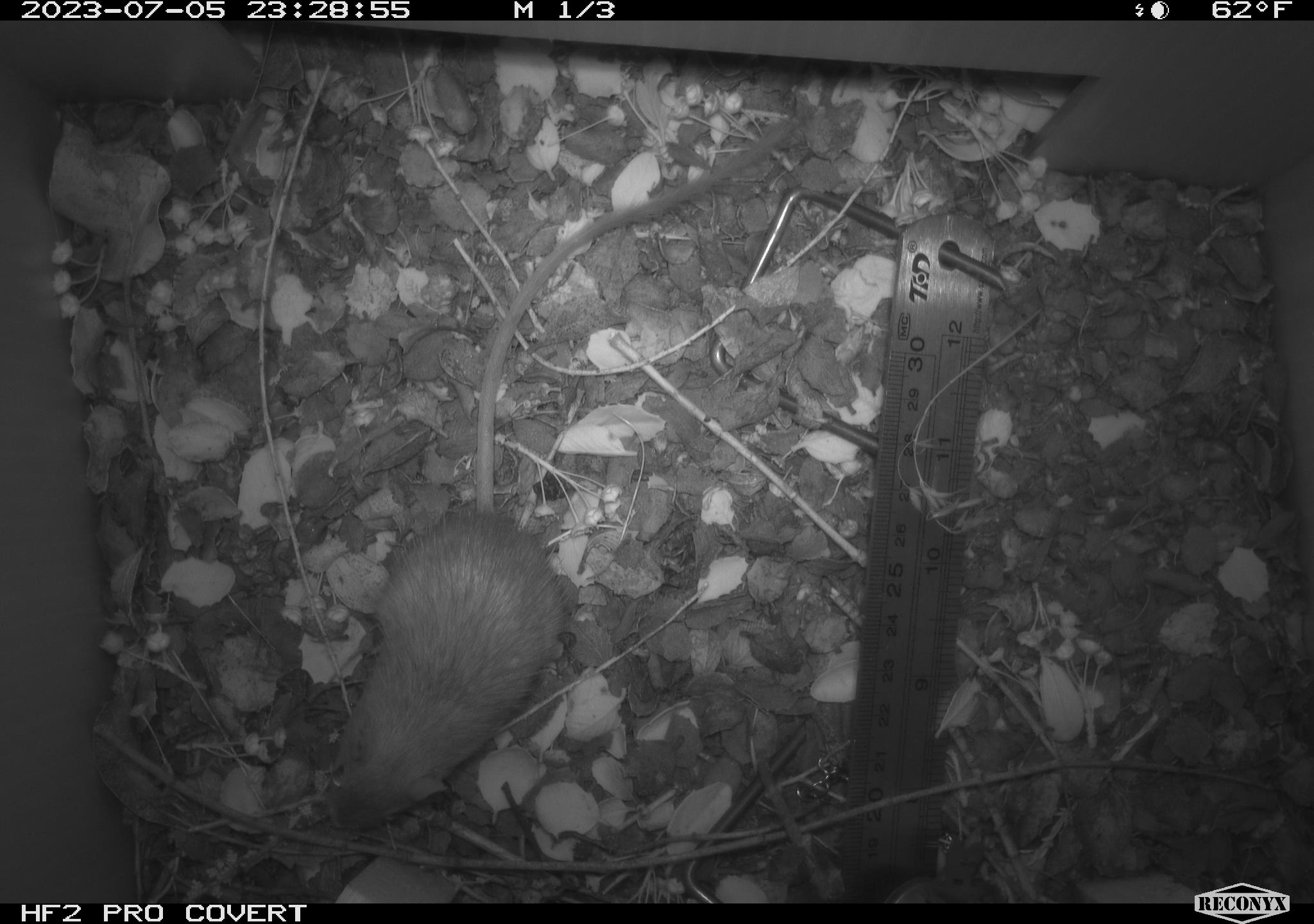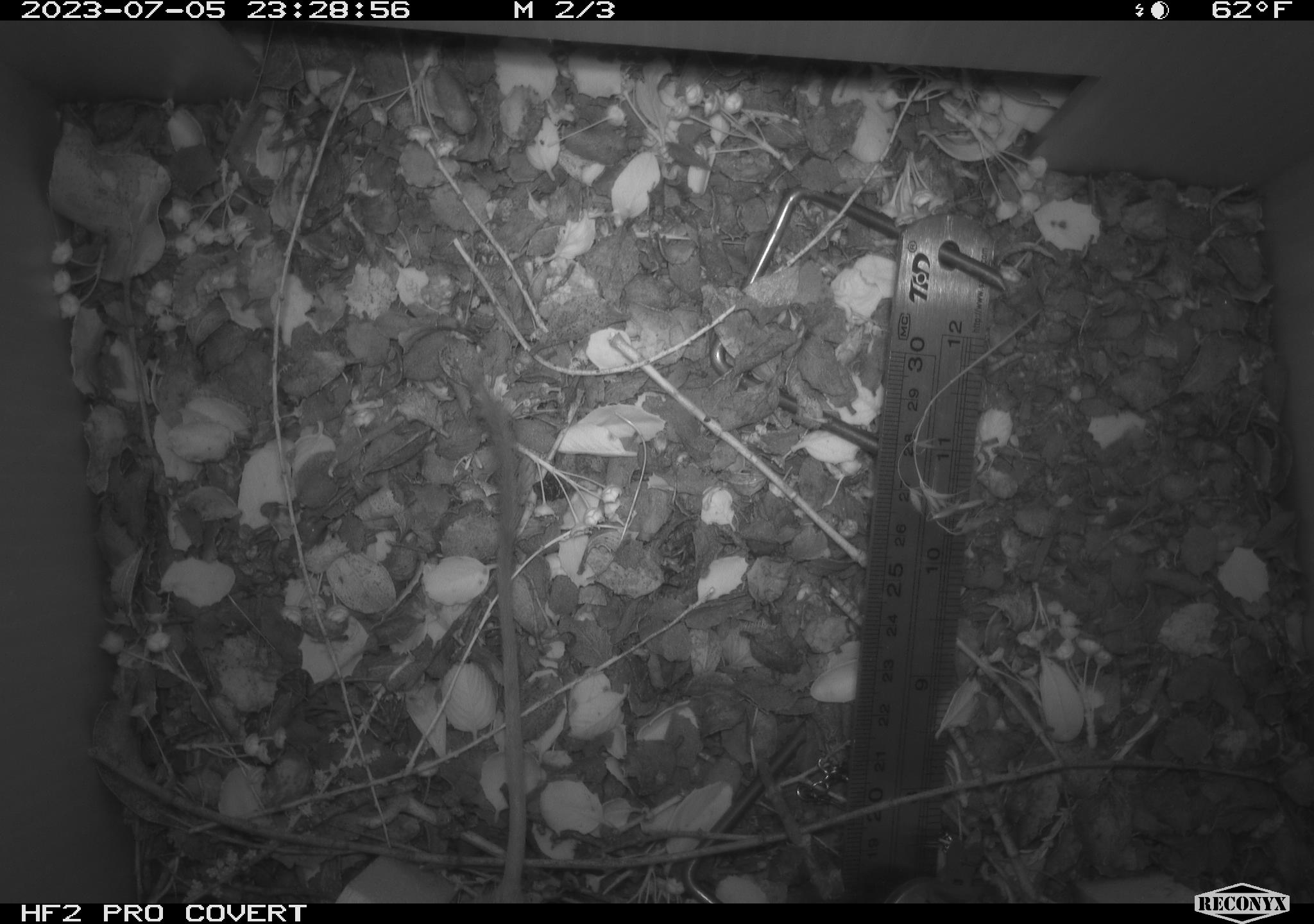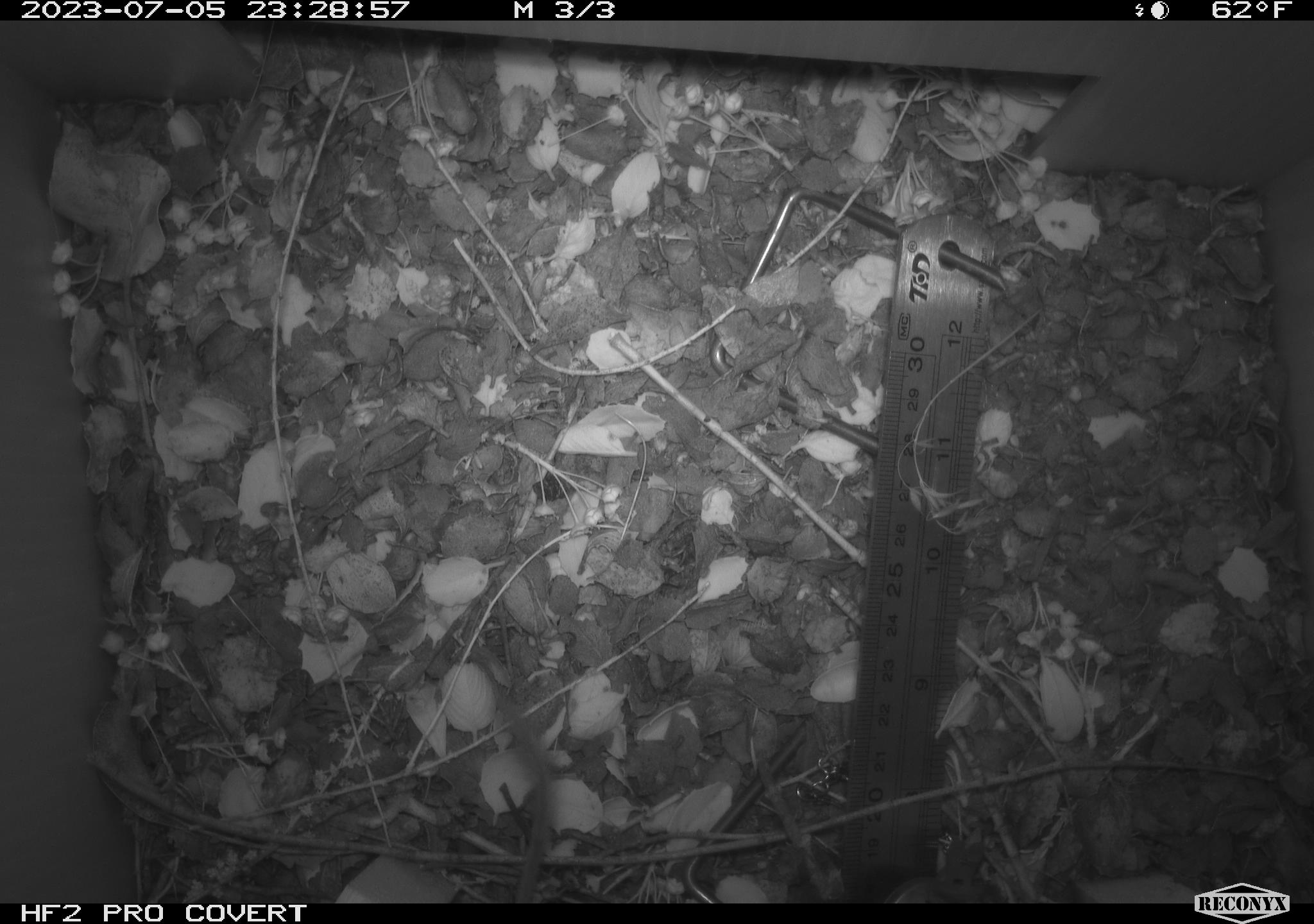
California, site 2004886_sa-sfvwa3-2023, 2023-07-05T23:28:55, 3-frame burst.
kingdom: Animalia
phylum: Chordata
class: Mammalia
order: Rodentia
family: Heteromyidae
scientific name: Heteromyidae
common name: kangaroo rats and pocket mice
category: heteromyidae family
Heteromyidae family (kangaroo rats and pocket mice) (Heteromyidae).